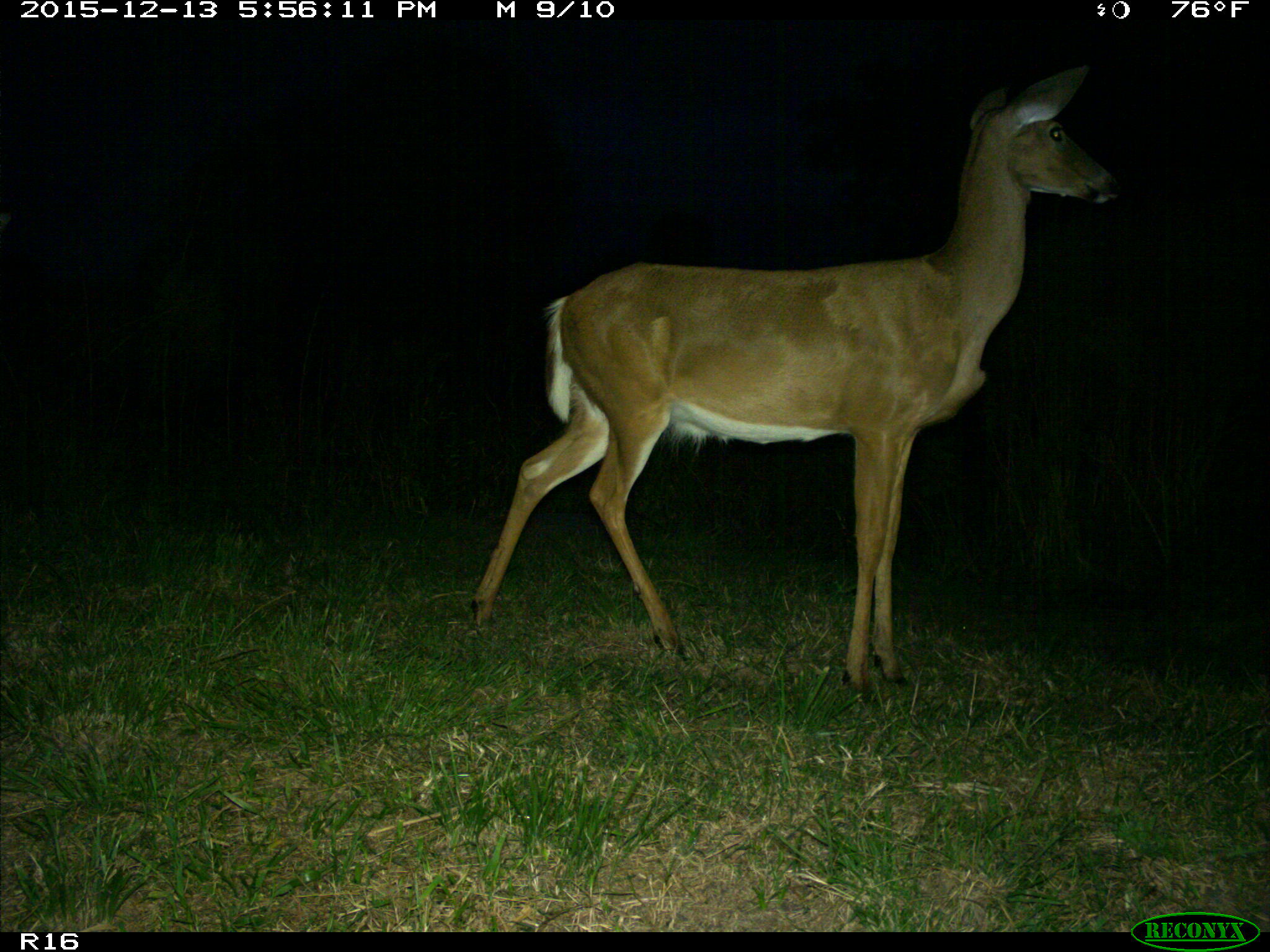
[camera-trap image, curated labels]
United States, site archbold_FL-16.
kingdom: Animalia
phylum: Chordata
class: Mammalia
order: Artiodactyla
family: Cervidae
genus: Odocoileus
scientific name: Odocoileus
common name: deer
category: unidentified deer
Unidentified deer (deer) (Odocoileus).